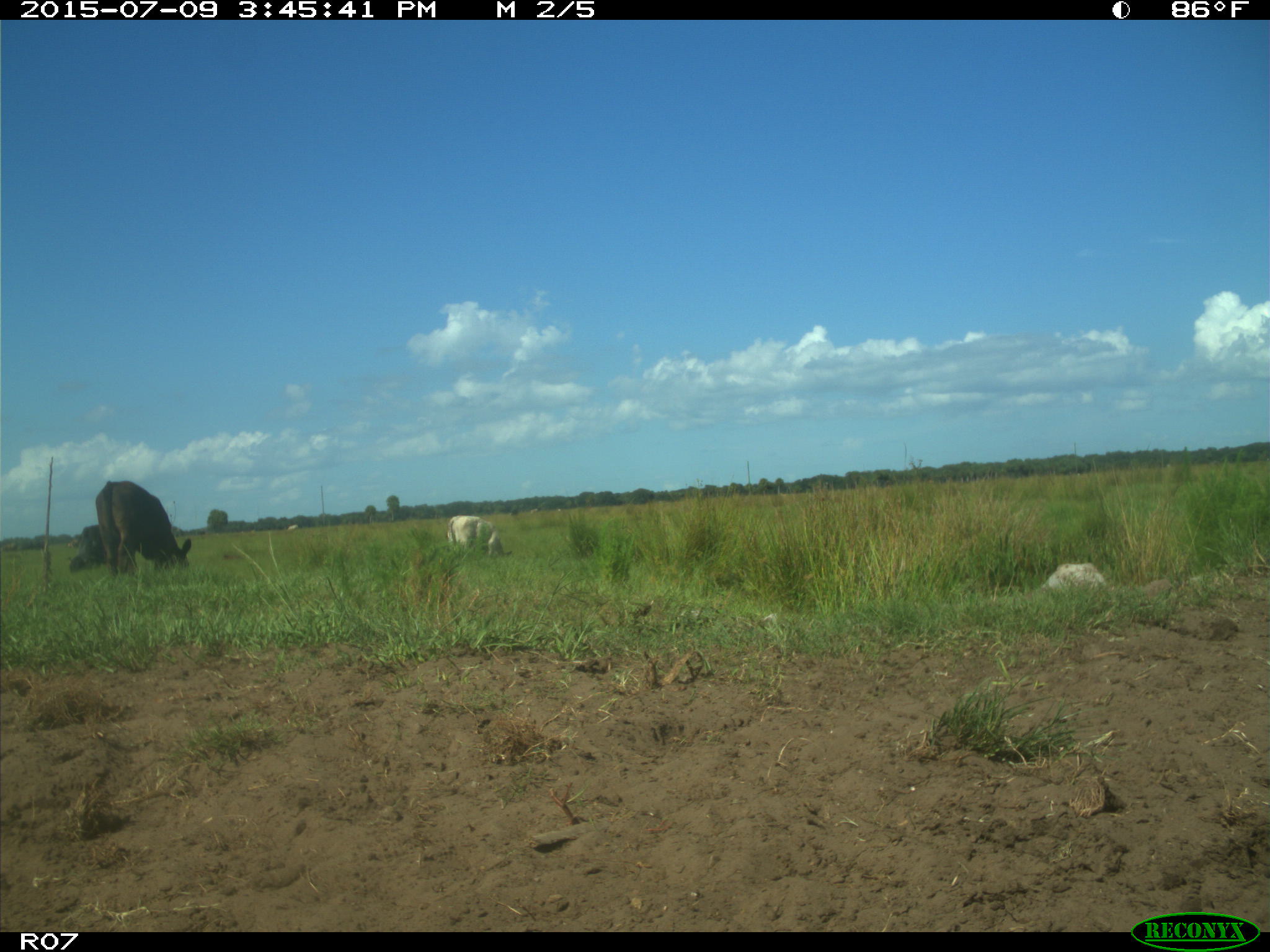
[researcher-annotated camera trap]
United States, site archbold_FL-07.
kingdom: Animalia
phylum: Chordata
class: Mammalia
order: Artiodactyla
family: Bovidae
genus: Bos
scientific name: Bos taurus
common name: domestic cow